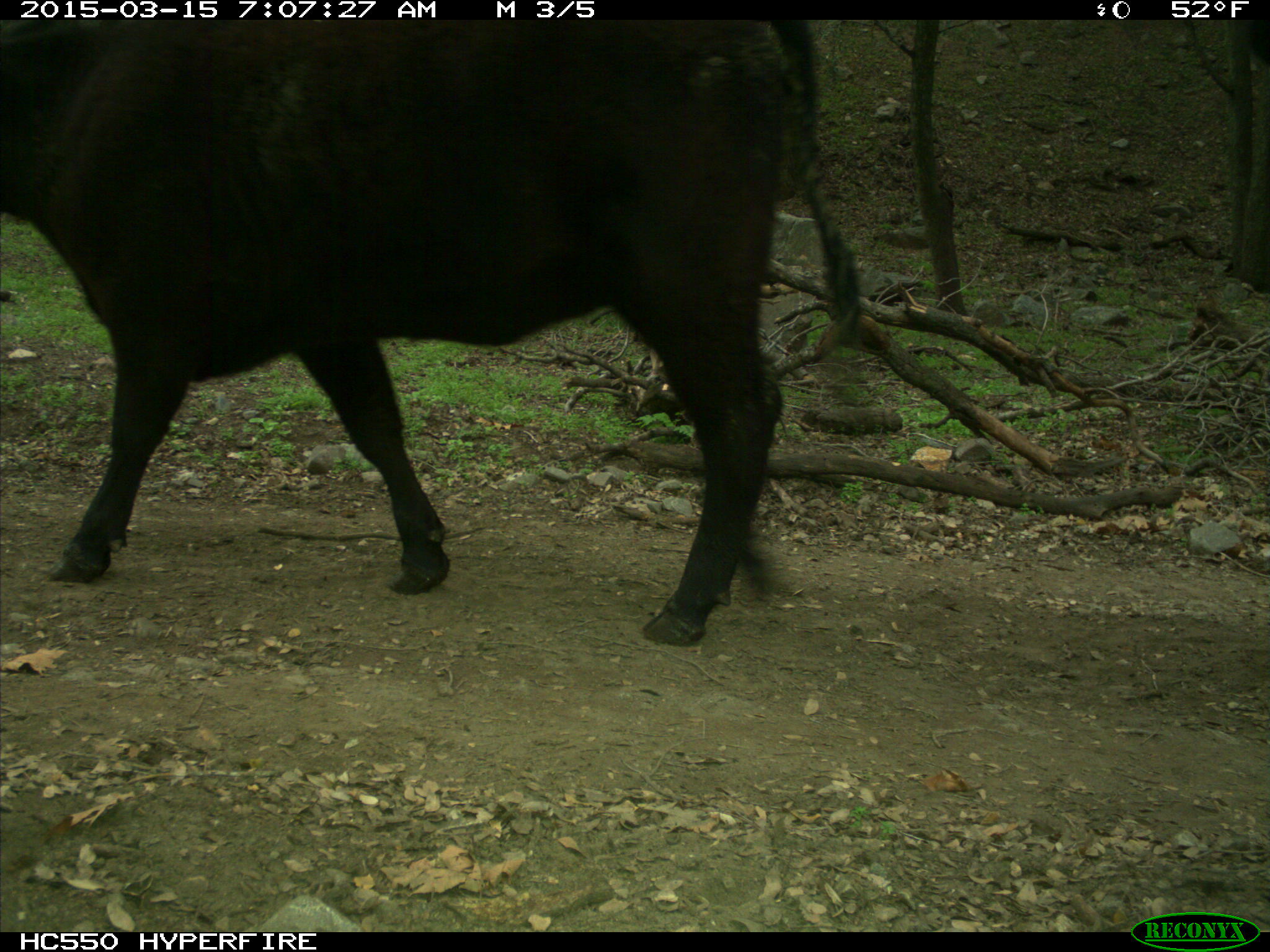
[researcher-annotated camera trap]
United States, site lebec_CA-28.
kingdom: Animalia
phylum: Chordata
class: Mammalia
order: Artiodactyla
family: Bovidae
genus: Bos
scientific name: Bos taurus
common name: domestic cow